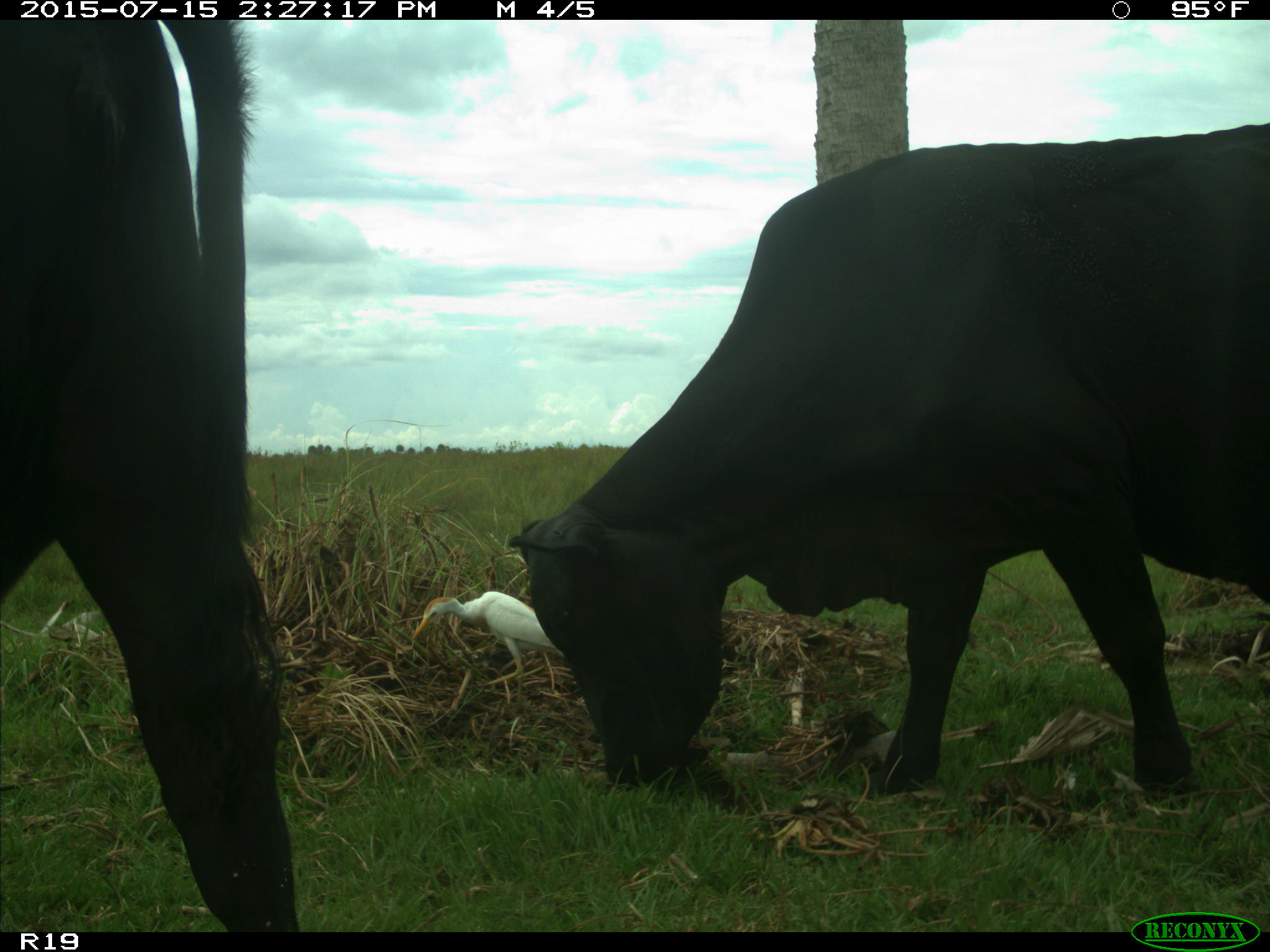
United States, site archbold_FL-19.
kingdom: Animalia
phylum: Chordata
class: Mammalia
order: Artiodactyla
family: Bovidae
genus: Bos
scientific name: Bos taurus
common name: domestic cow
Bos taurus (domestic cow).